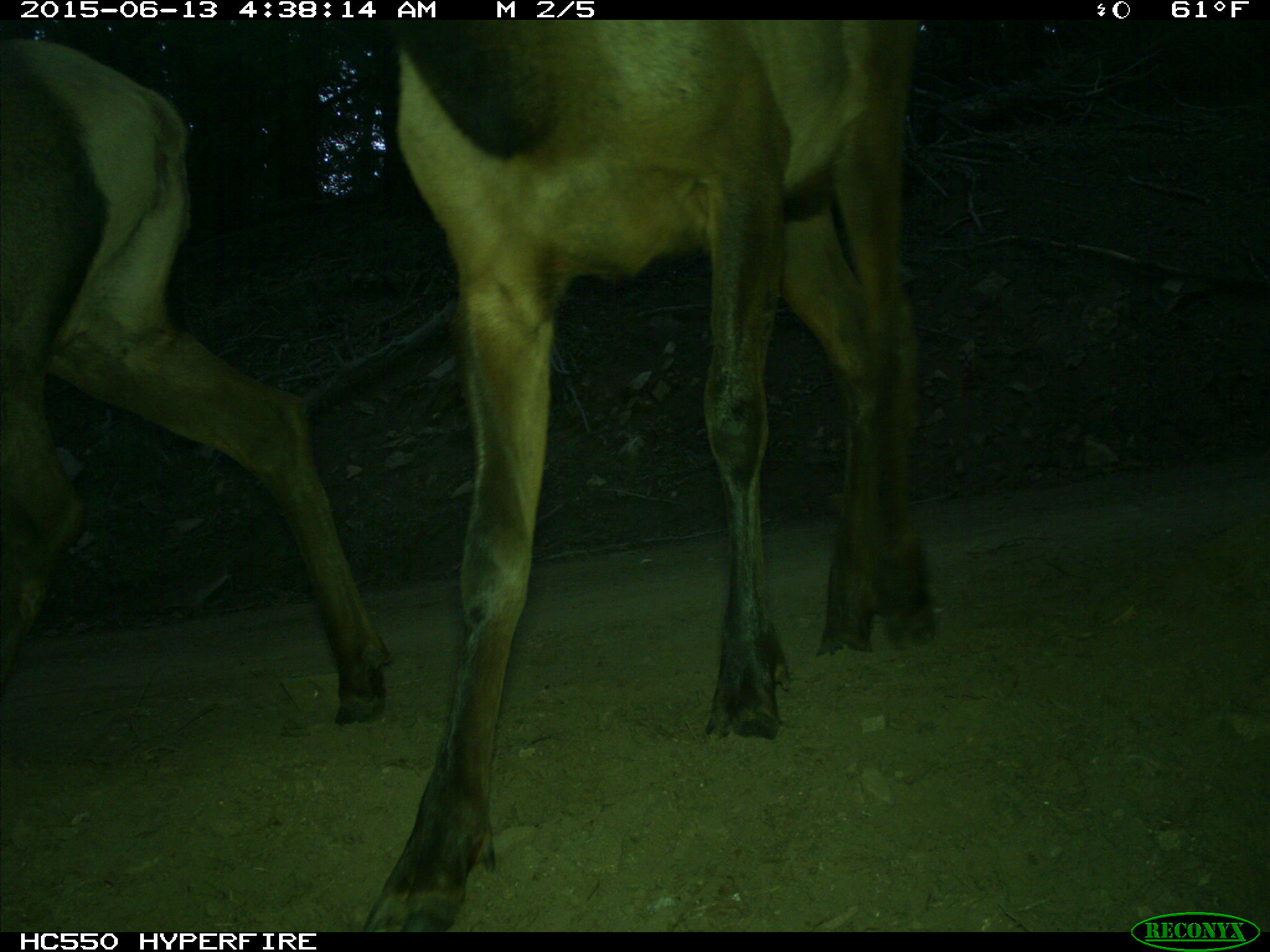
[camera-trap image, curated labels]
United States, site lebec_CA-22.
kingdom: Animalia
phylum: Chordata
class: Mammalia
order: Artiodactyla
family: Cervidae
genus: Cervus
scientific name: Cervus canadensis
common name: elk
Cervus canadensis (elk).